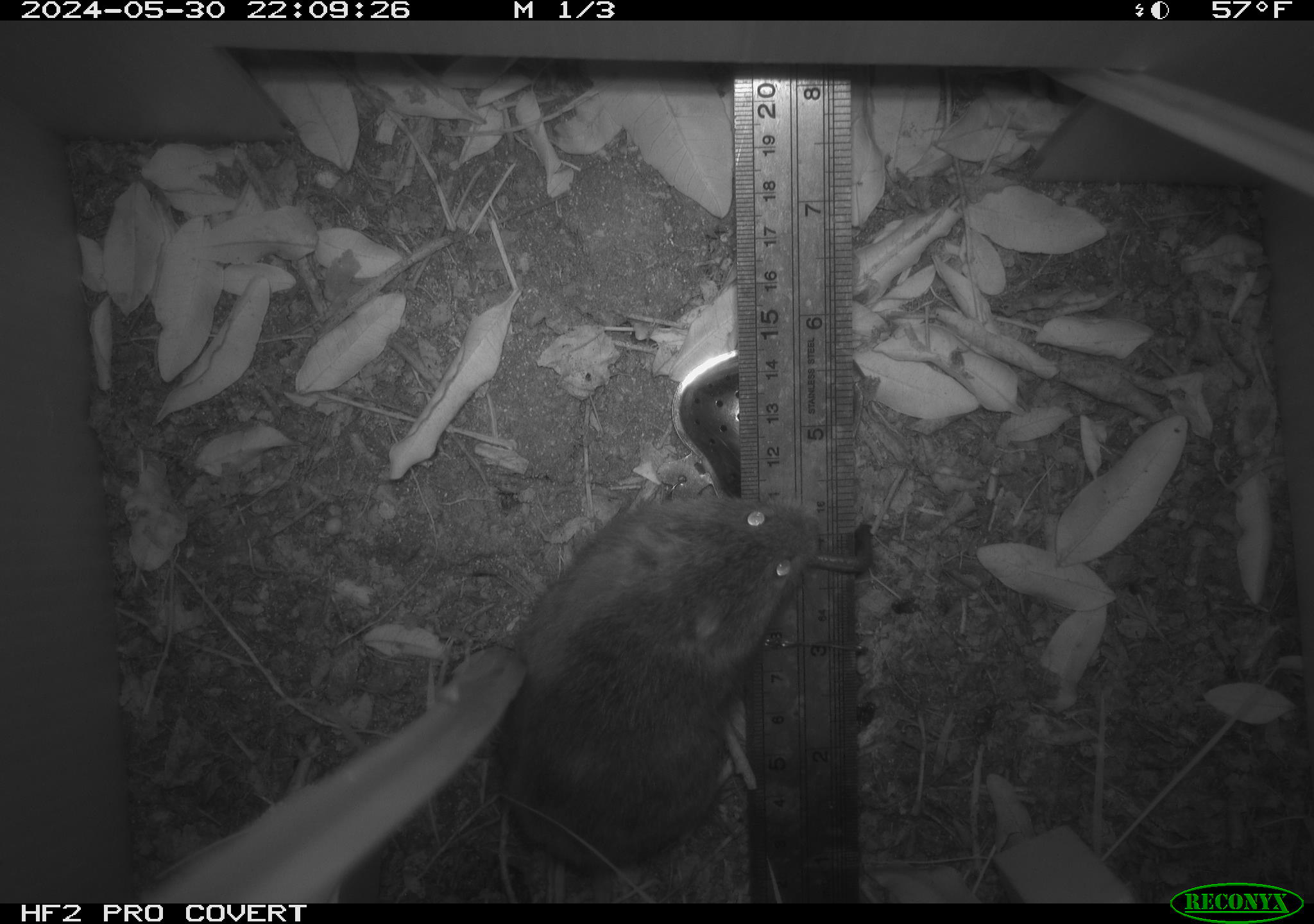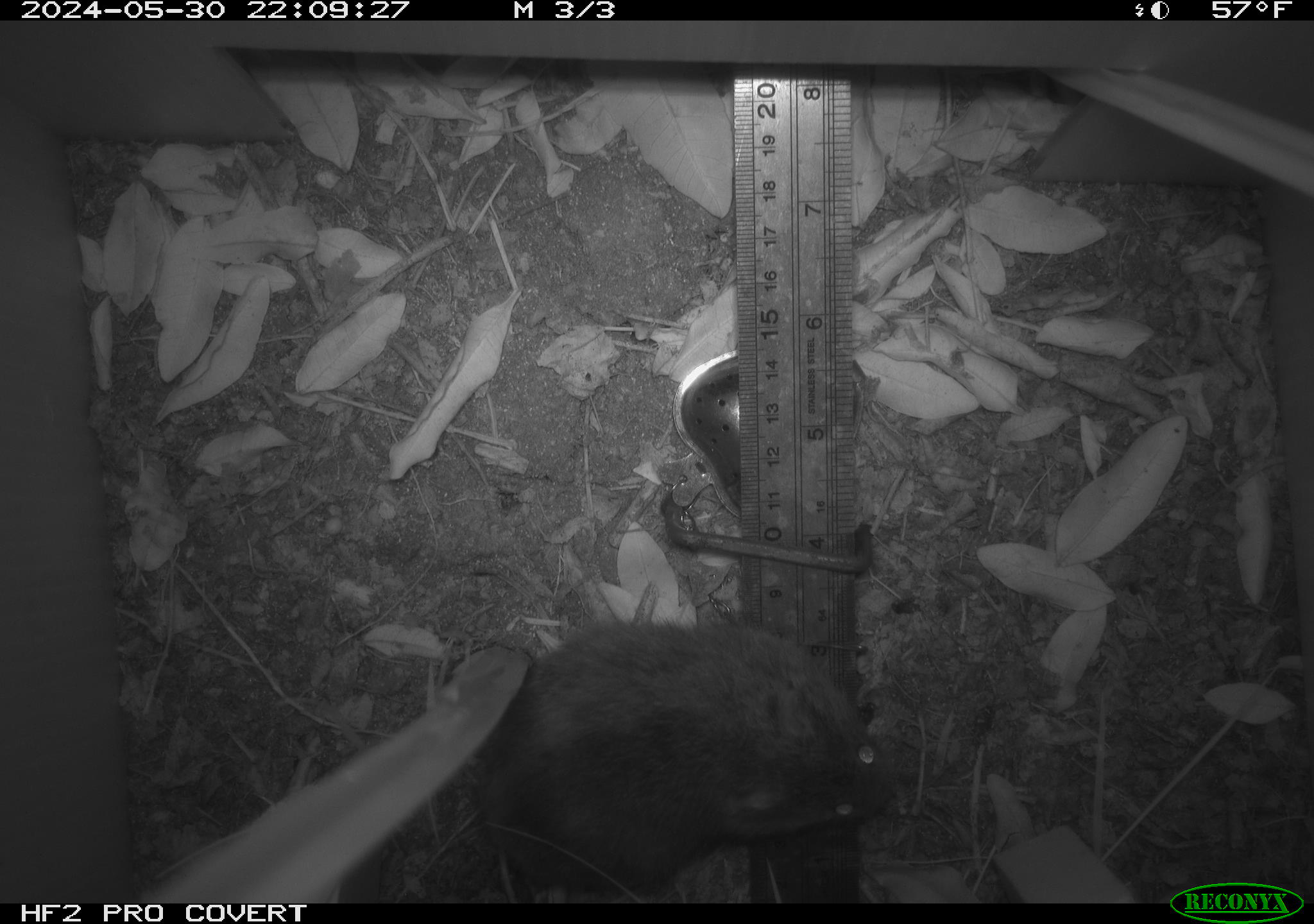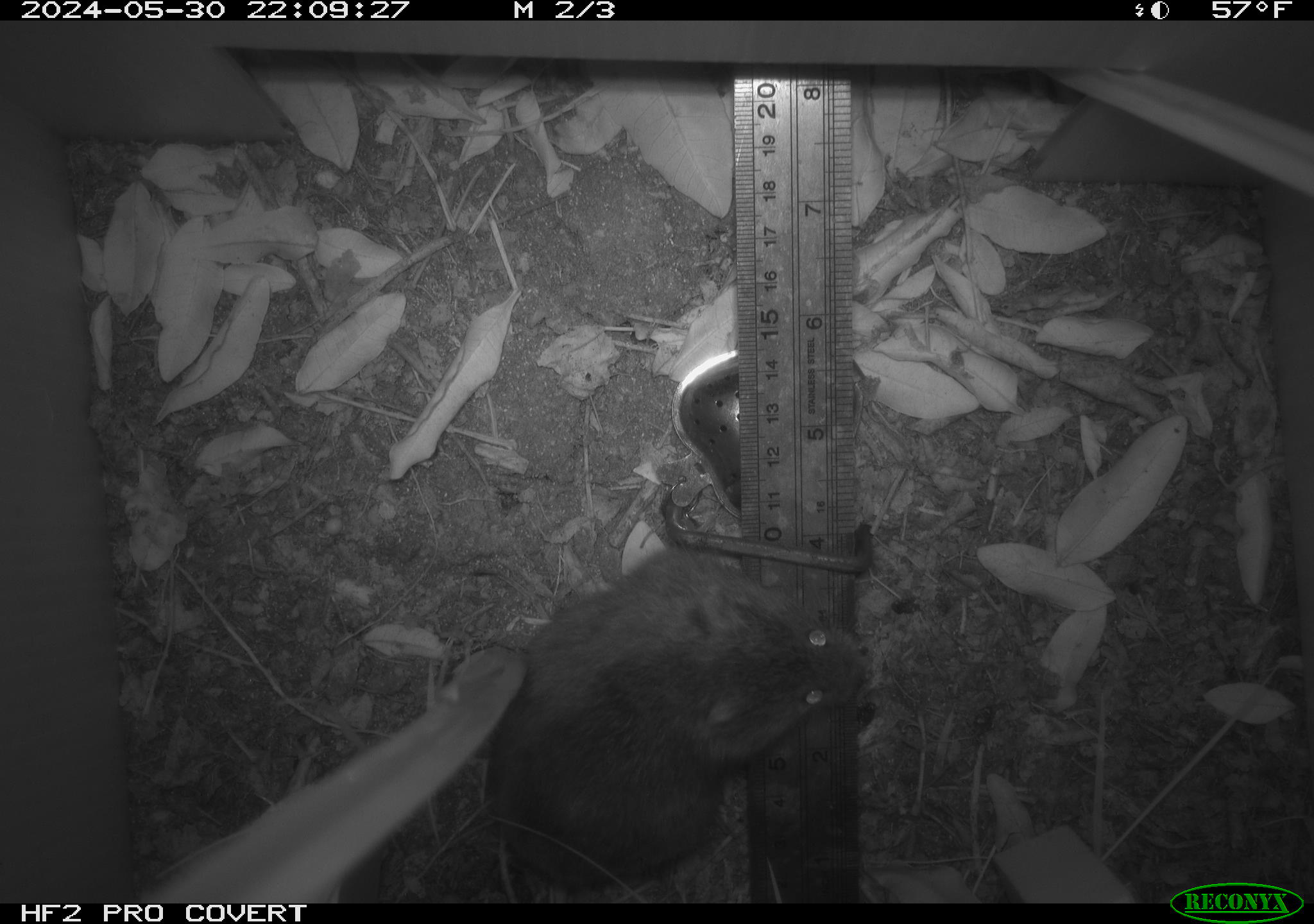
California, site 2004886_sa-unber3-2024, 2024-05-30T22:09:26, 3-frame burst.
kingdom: Animalia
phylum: Chordata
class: Mammalia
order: Rodentia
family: Cricetidae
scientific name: Arvicolinae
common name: voles, lemmings, and muskrats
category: arvicolinae subfamily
Arvicolinae subfamily (voles, lemmings, and muskrats) (Arvicolinae).